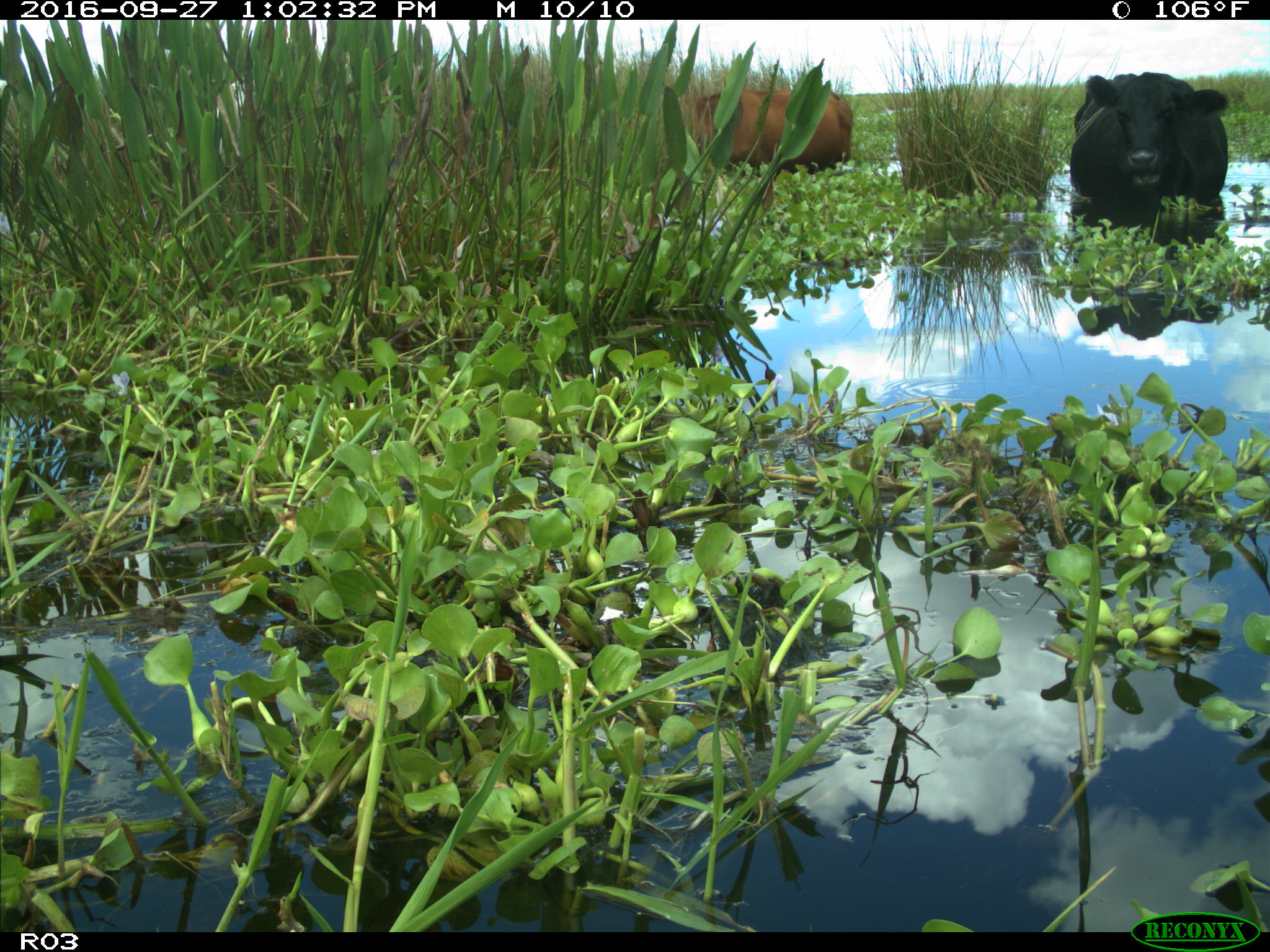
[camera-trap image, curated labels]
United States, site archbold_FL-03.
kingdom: Animalia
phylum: Chordata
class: Mammalia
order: Artiodactyla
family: Bovidae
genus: Bos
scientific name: Bos taurus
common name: domestic cow